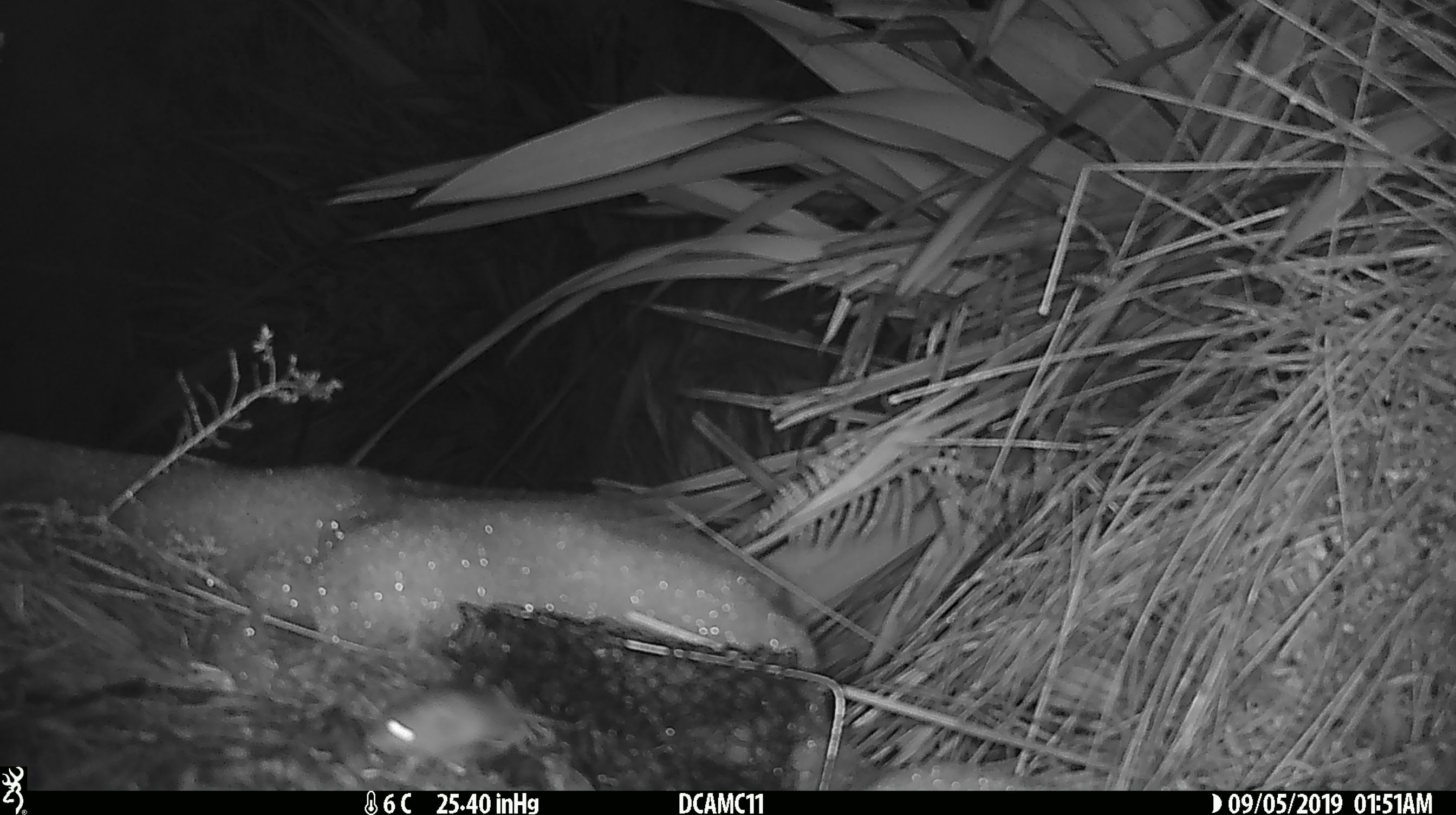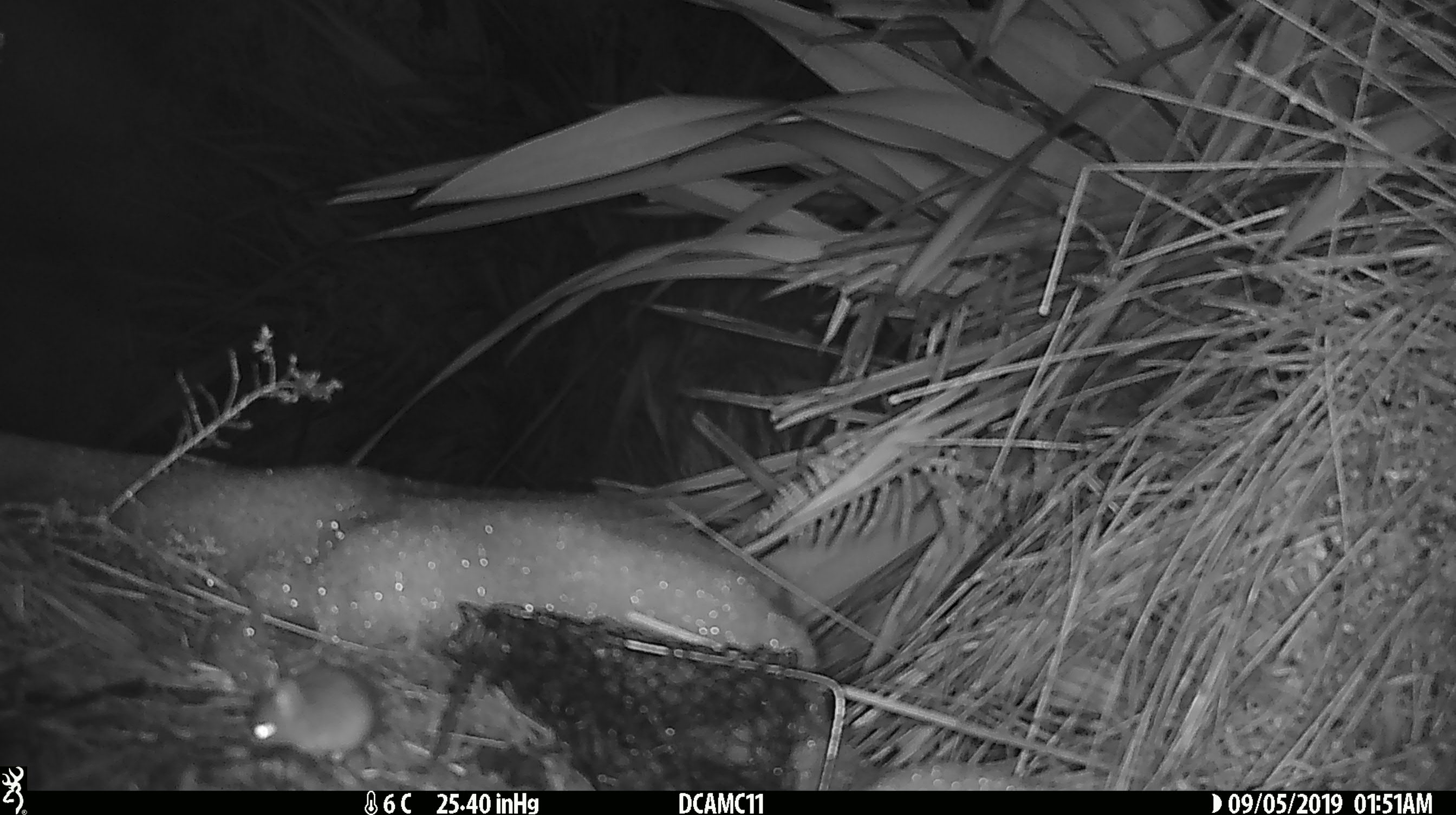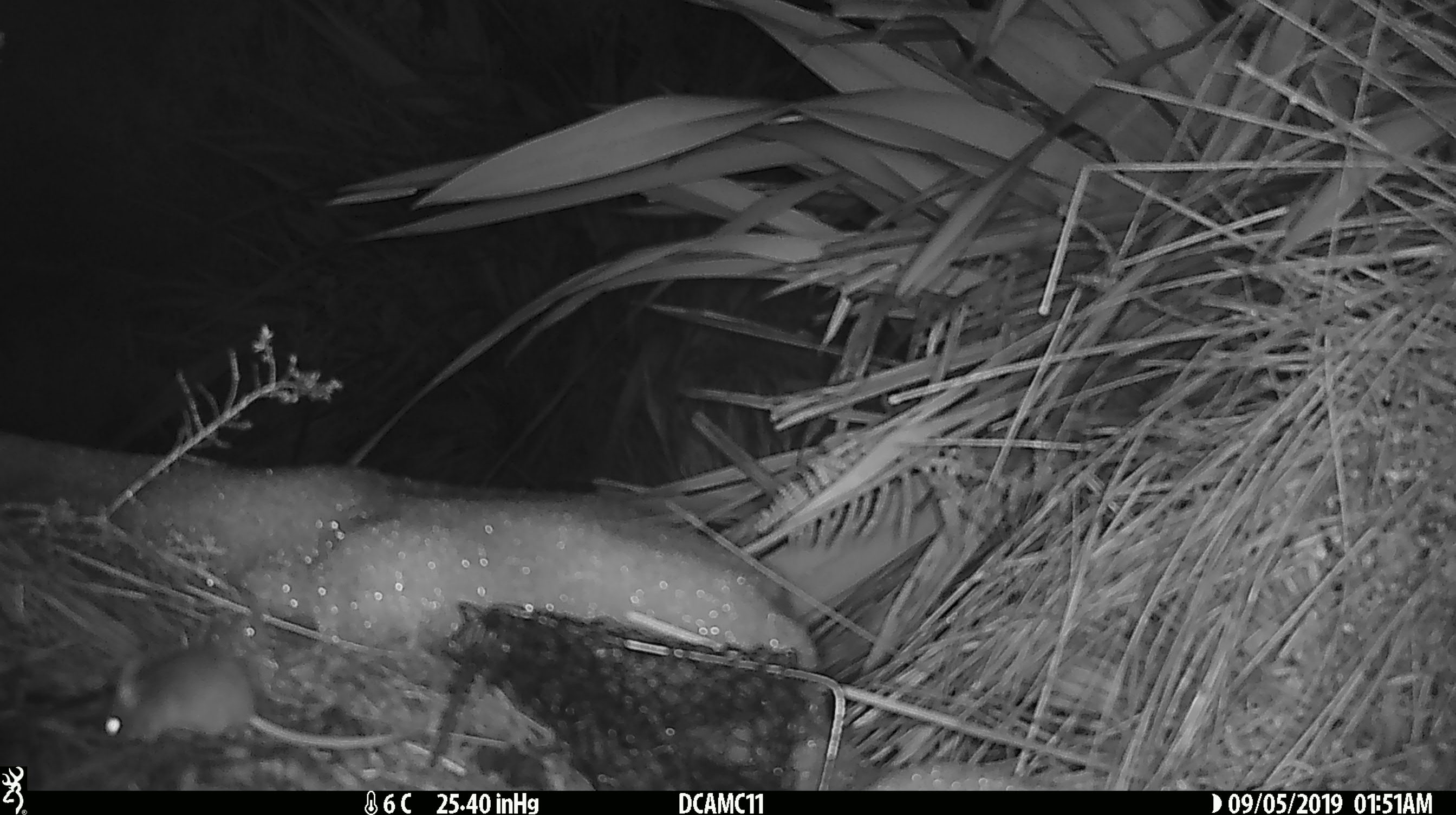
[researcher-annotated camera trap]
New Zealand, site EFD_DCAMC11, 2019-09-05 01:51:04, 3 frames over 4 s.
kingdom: Animalia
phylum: Chordata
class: Mammalia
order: Rodentia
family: Muridae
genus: Mus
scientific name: Mus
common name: mouse